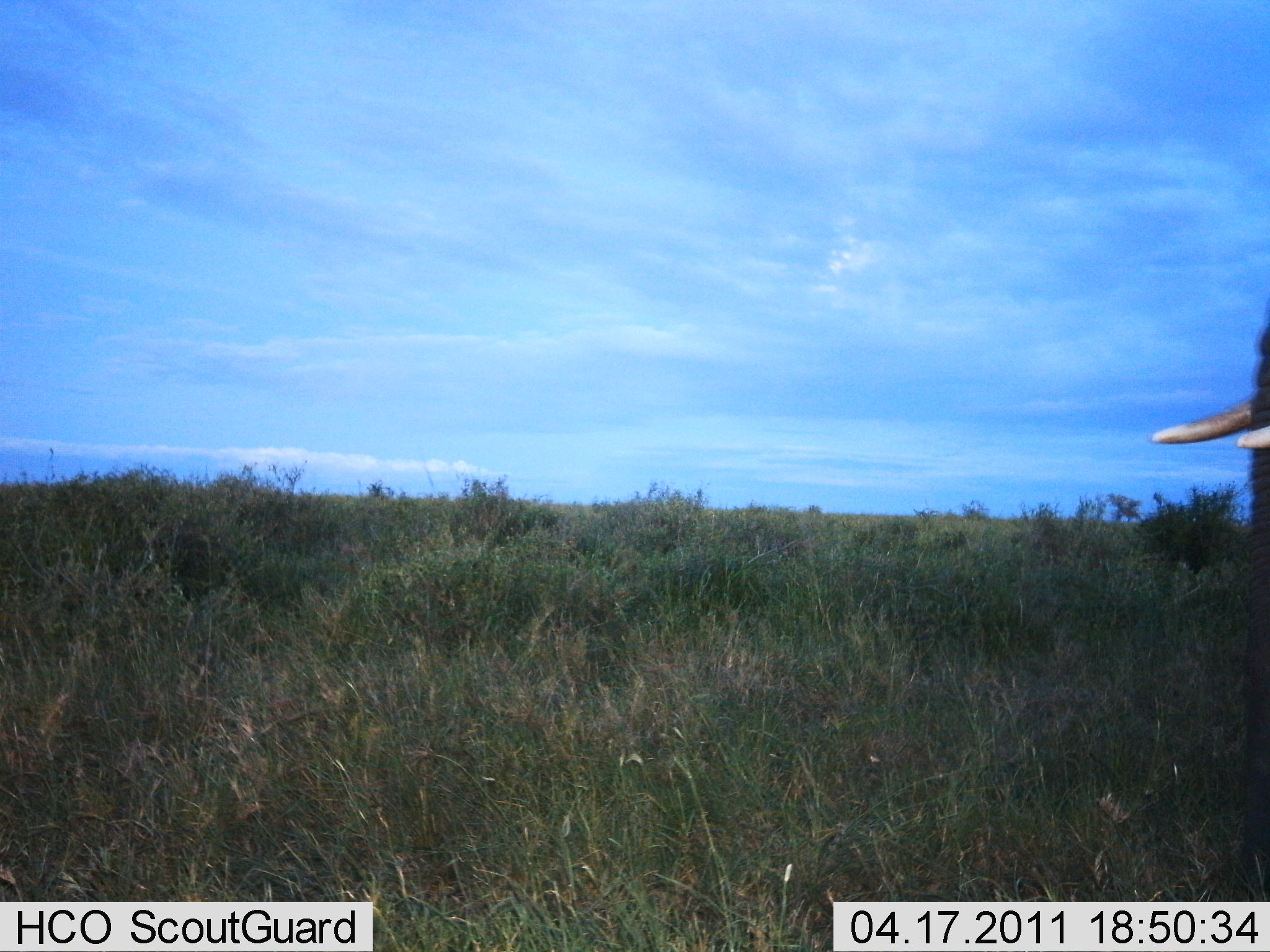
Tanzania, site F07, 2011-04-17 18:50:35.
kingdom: Animalia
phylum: Chordata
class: Mammalia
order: Proboscidea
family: Elephantidae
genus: Loxodonta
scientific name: Loxodonta africana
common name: african bush elephant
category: elephant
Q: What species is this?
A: Elephant (african bush elephant) (Loxodonta africana).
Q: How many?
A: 1.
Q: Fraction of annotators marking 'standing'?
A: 67%.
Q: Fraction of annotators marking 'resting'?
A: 0%.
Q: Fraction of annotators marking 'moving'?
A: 33%.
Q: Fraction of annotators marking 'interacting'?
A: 0%.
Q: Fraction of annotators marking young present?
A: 0%.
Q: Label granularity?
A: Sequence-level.